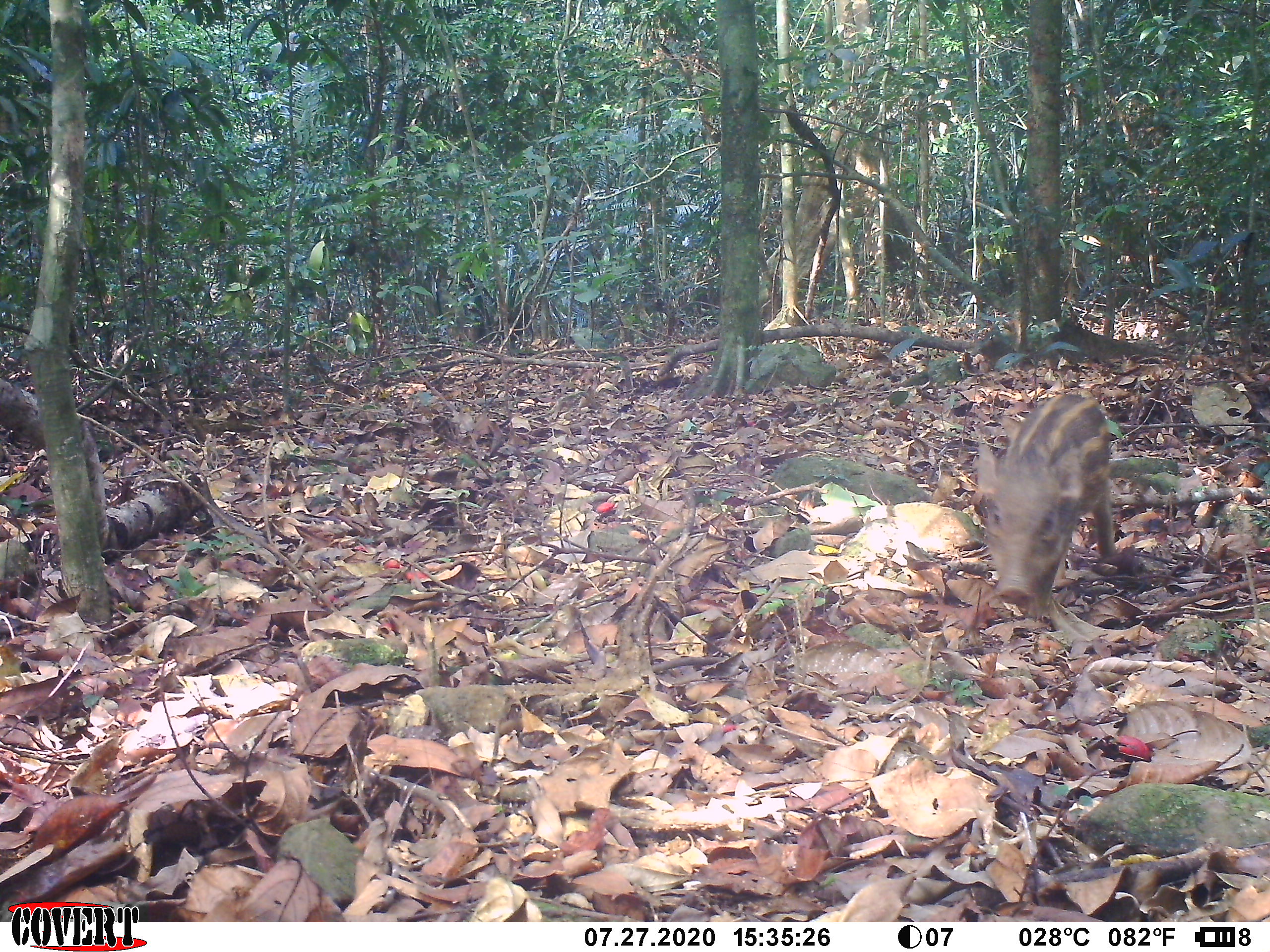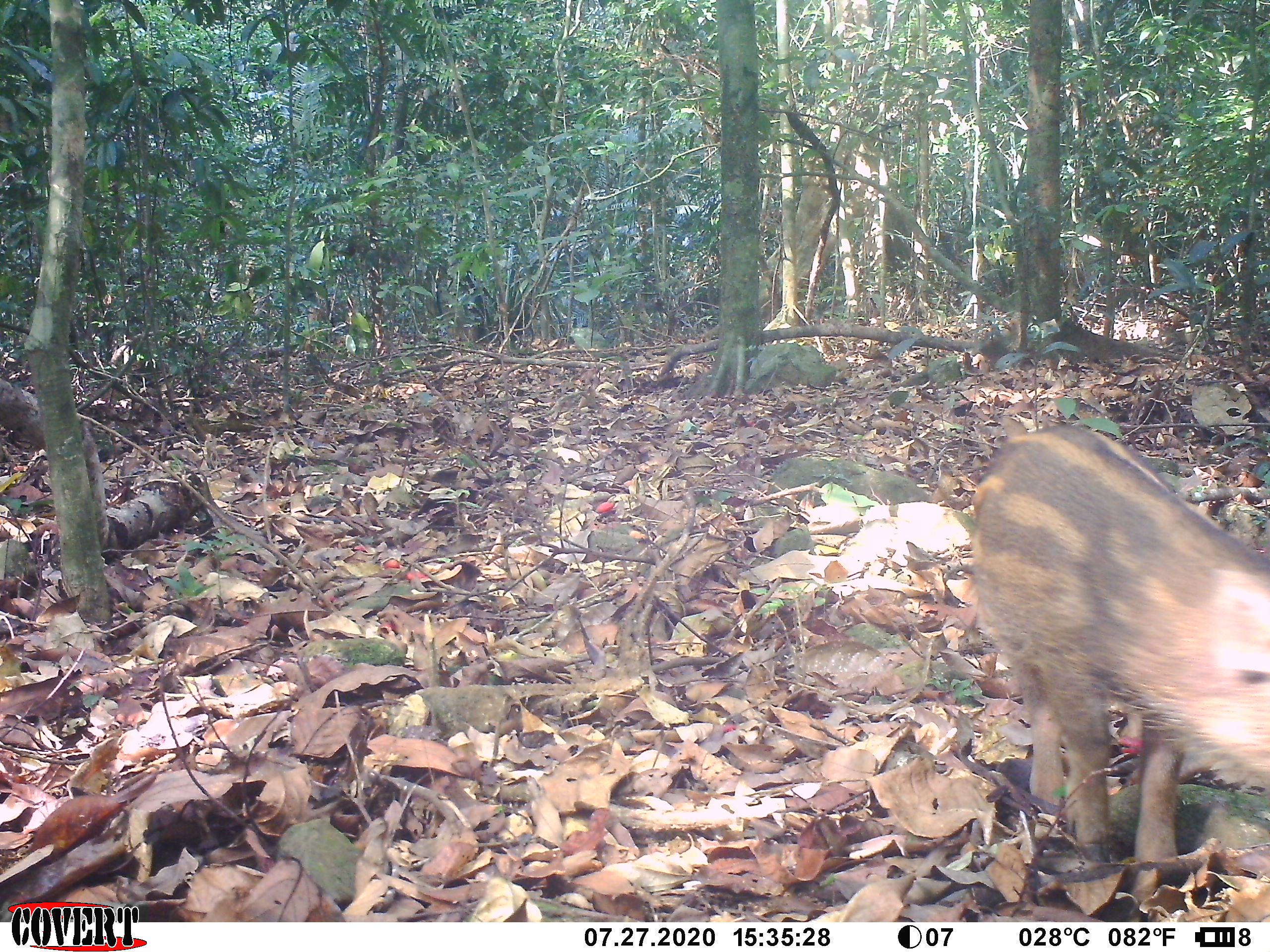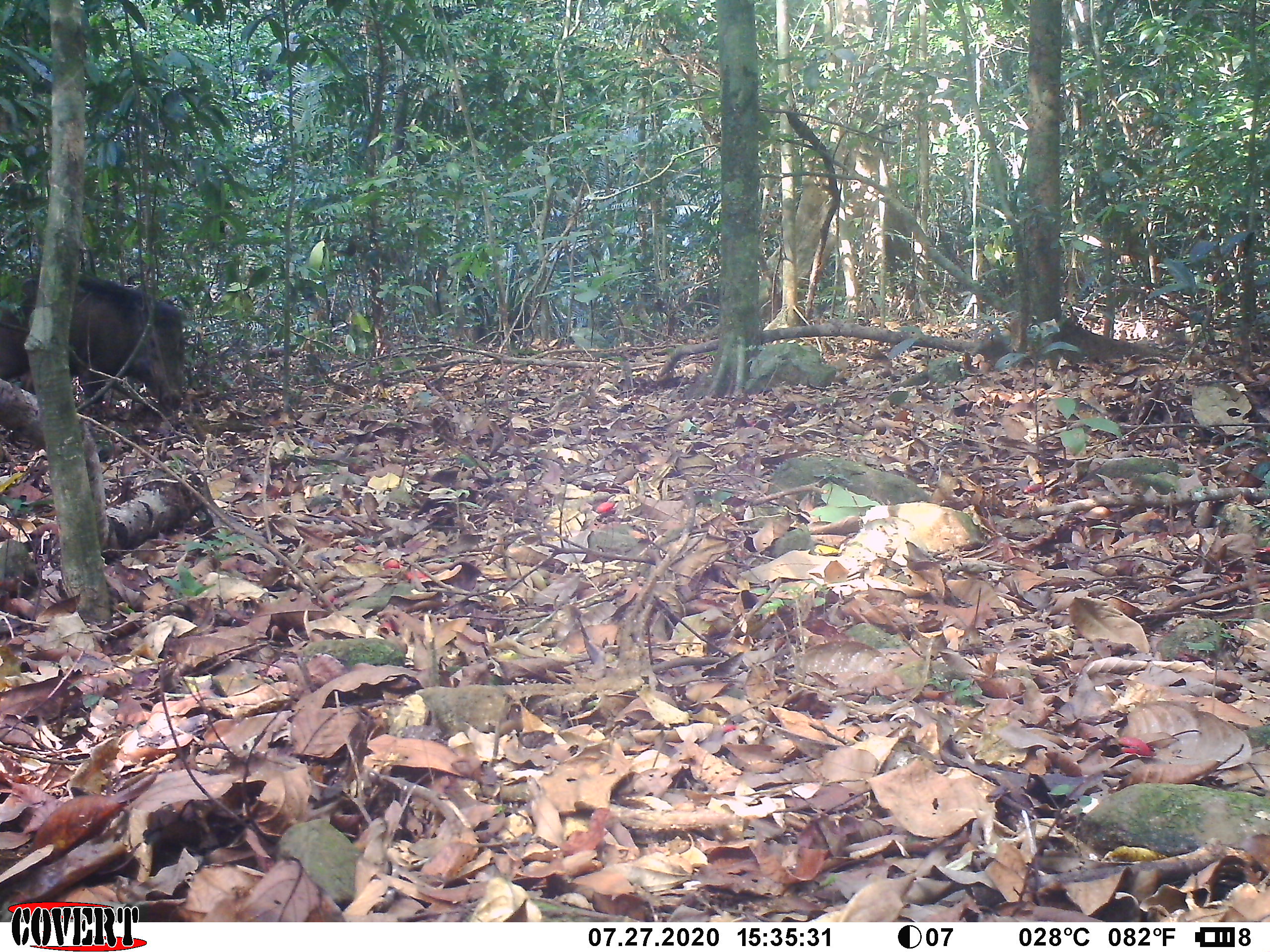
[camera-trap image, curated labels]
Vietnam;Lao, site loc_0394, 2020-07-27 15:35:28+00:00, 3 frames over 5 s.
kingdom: Animalia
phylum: Chordata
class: Mammalia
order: Artiodactyla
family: Suidae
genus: Sus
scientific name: Sus scrofa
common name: eurasian wild pig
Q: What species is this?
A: Eurasian wild pig (Sus scrofa).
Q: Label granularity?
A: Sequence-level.